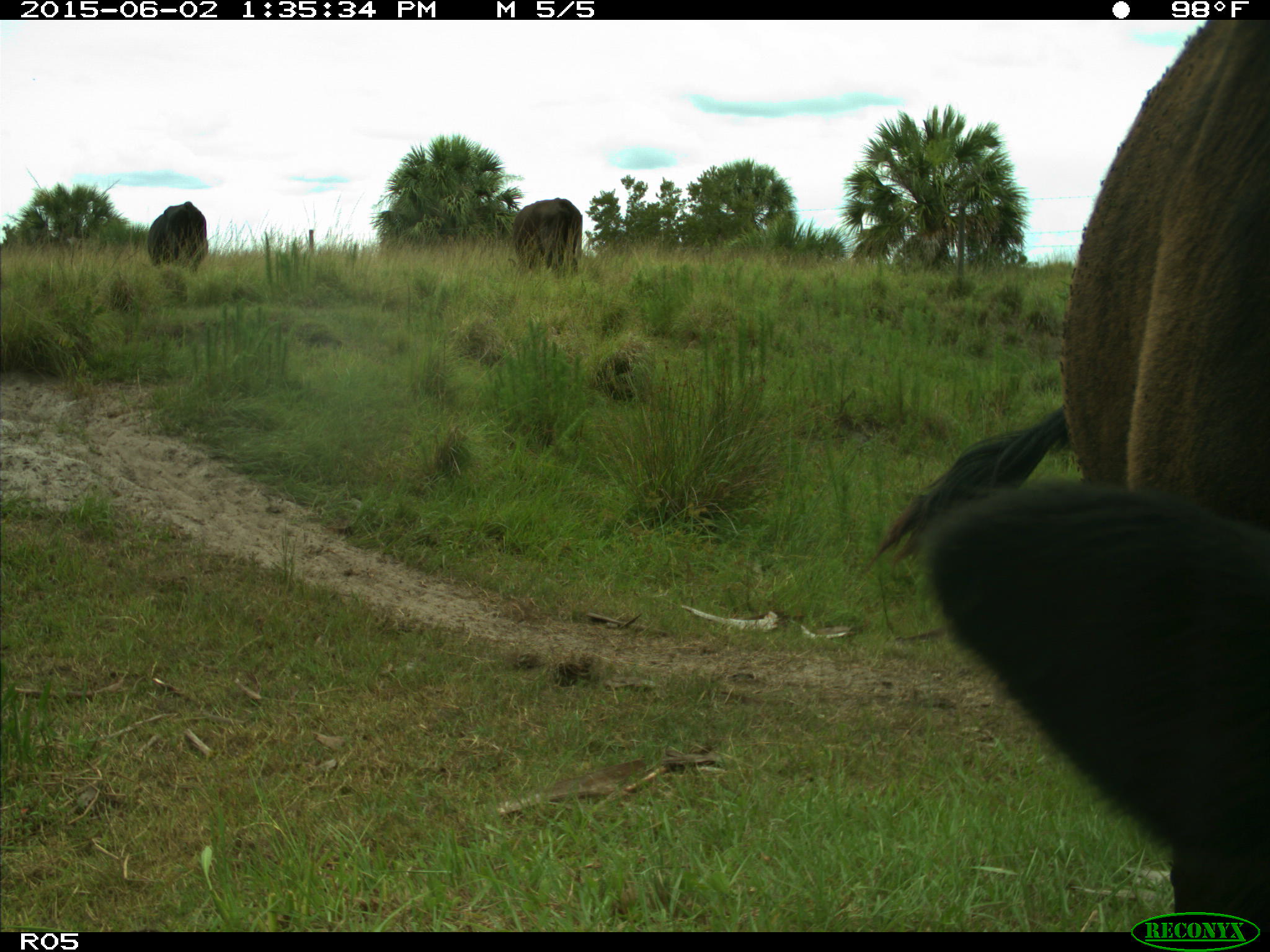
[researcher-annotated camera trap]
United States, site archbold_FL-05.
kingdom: Animalia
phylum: Chordata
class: Mammalia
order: Artiodactyla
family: Bovidae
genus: Bos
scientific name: Bos taurus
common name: domestic cow